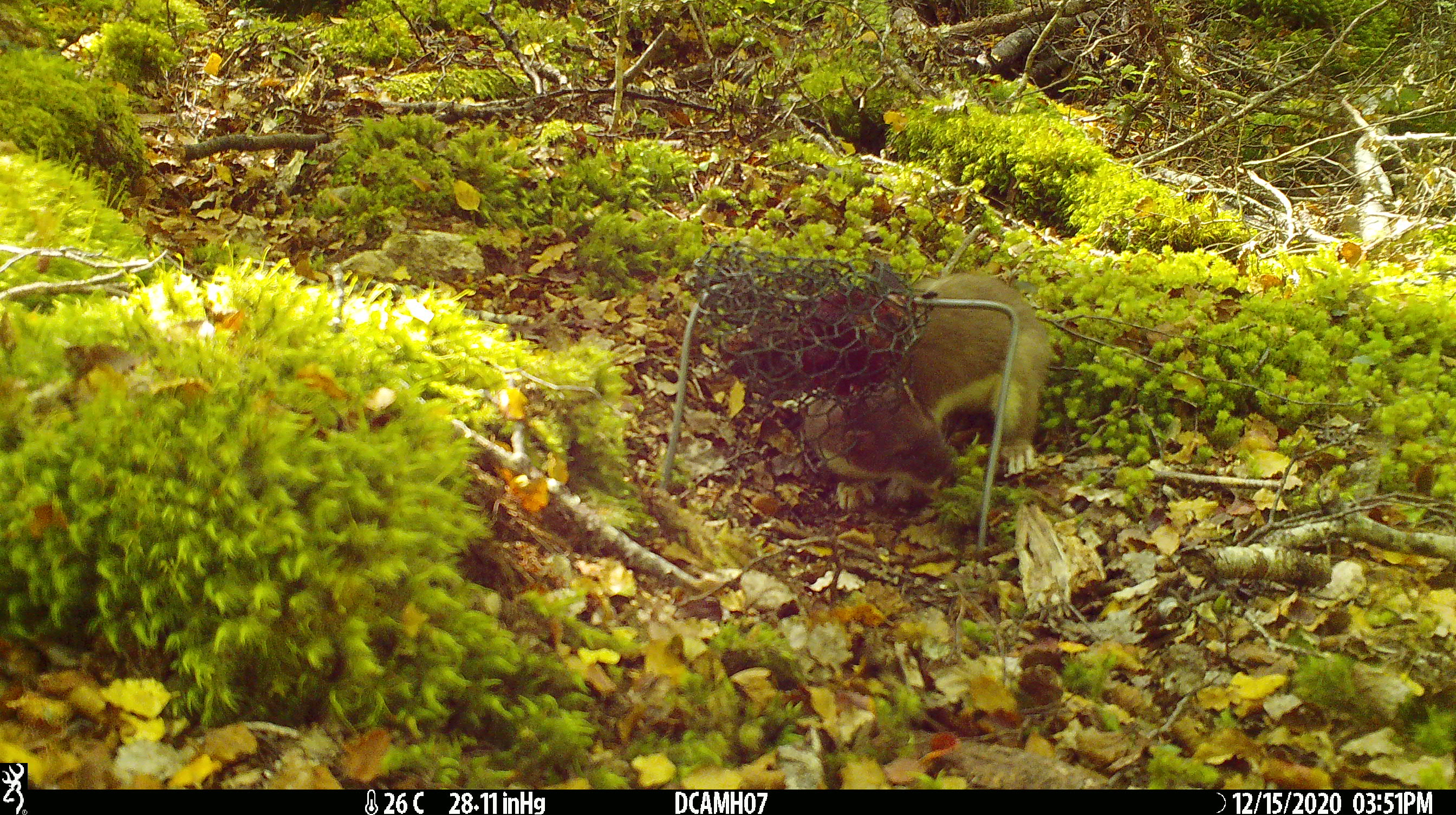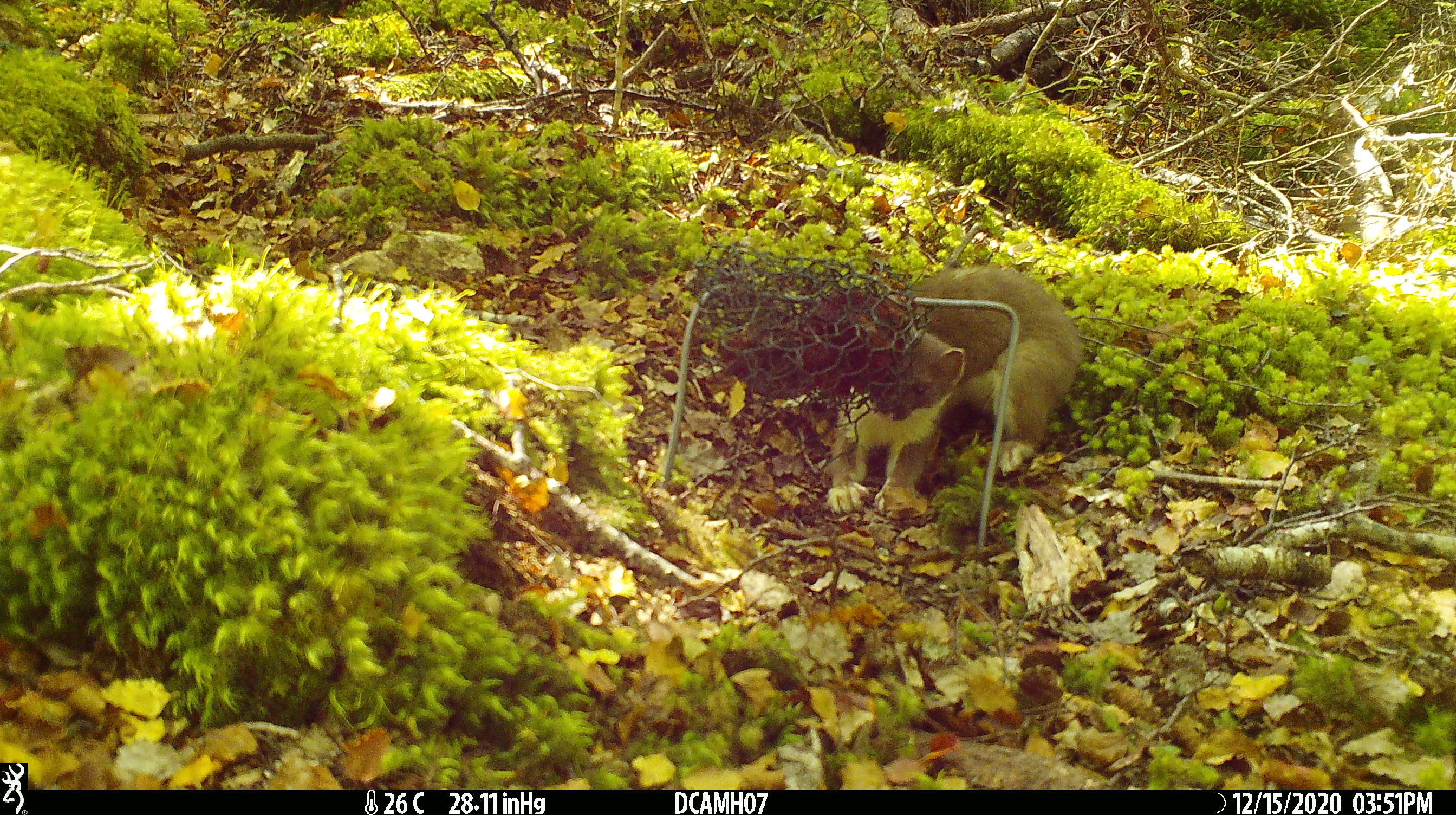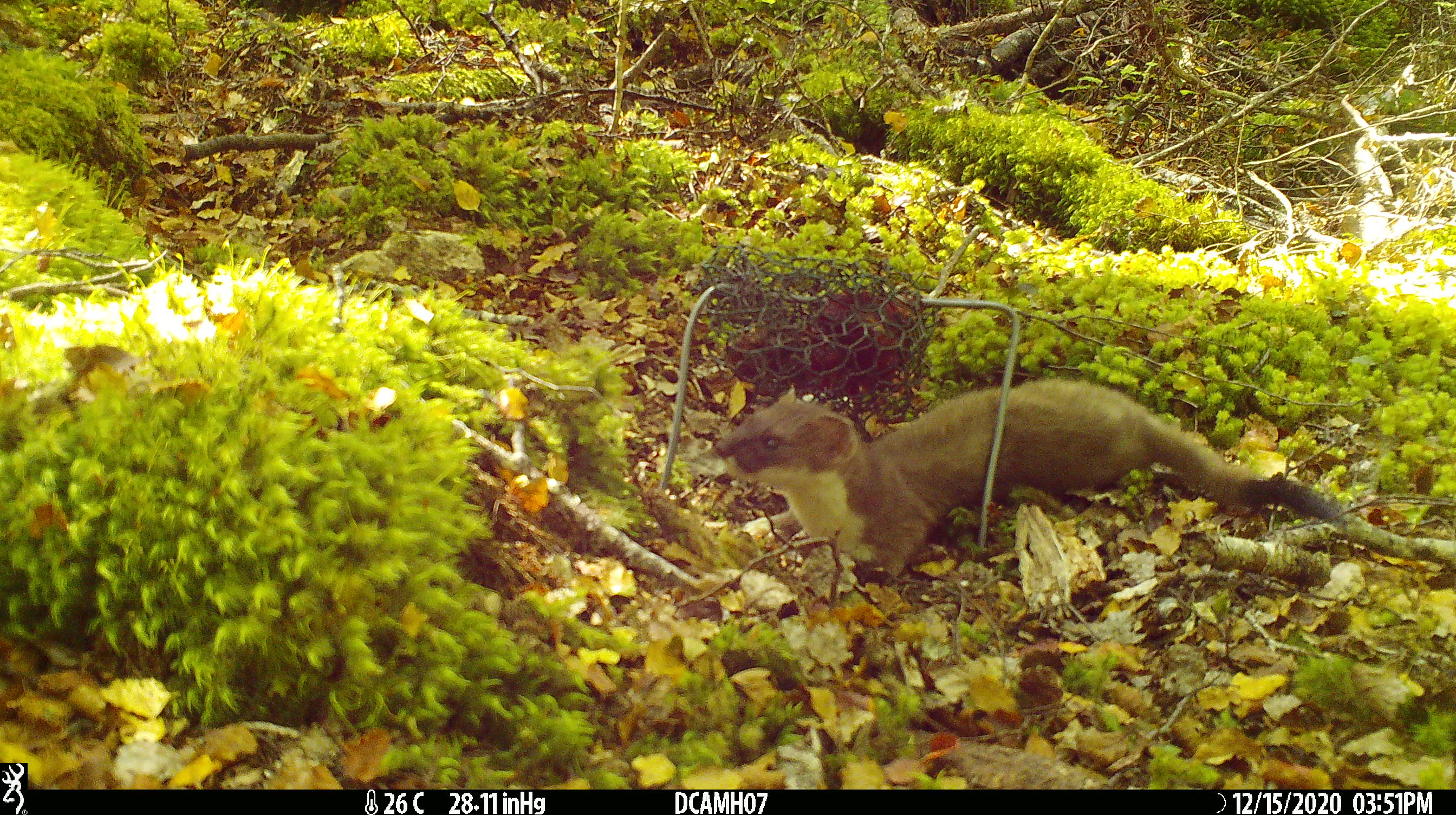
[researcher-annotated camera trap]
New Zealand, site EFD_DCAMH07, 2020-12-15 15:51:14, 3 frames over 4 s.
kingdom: Animalia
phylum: Chordata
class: Mammalia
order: Carnivora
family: Mustelidae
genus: Mustela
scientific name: Mustela erminea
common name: stoat